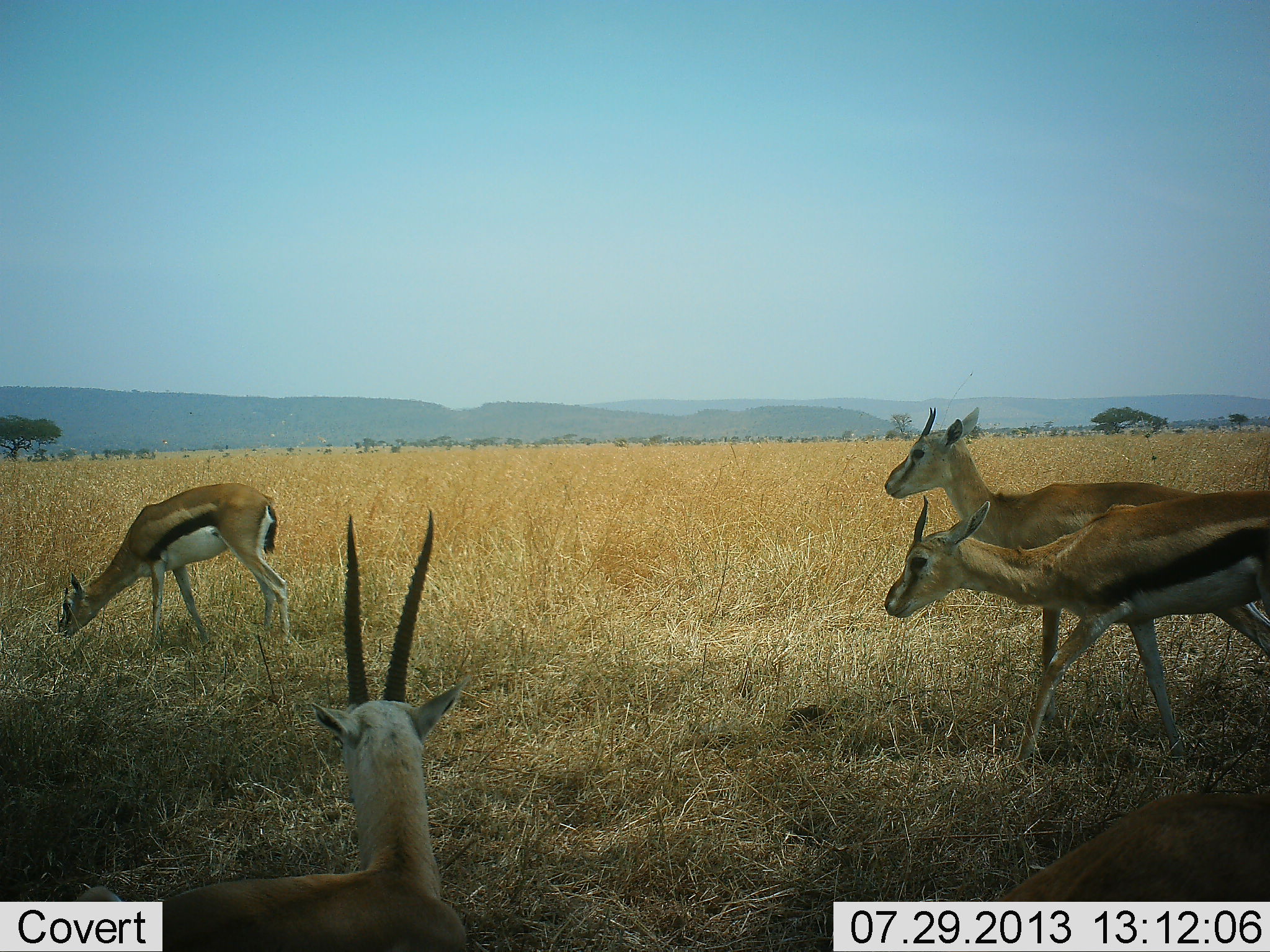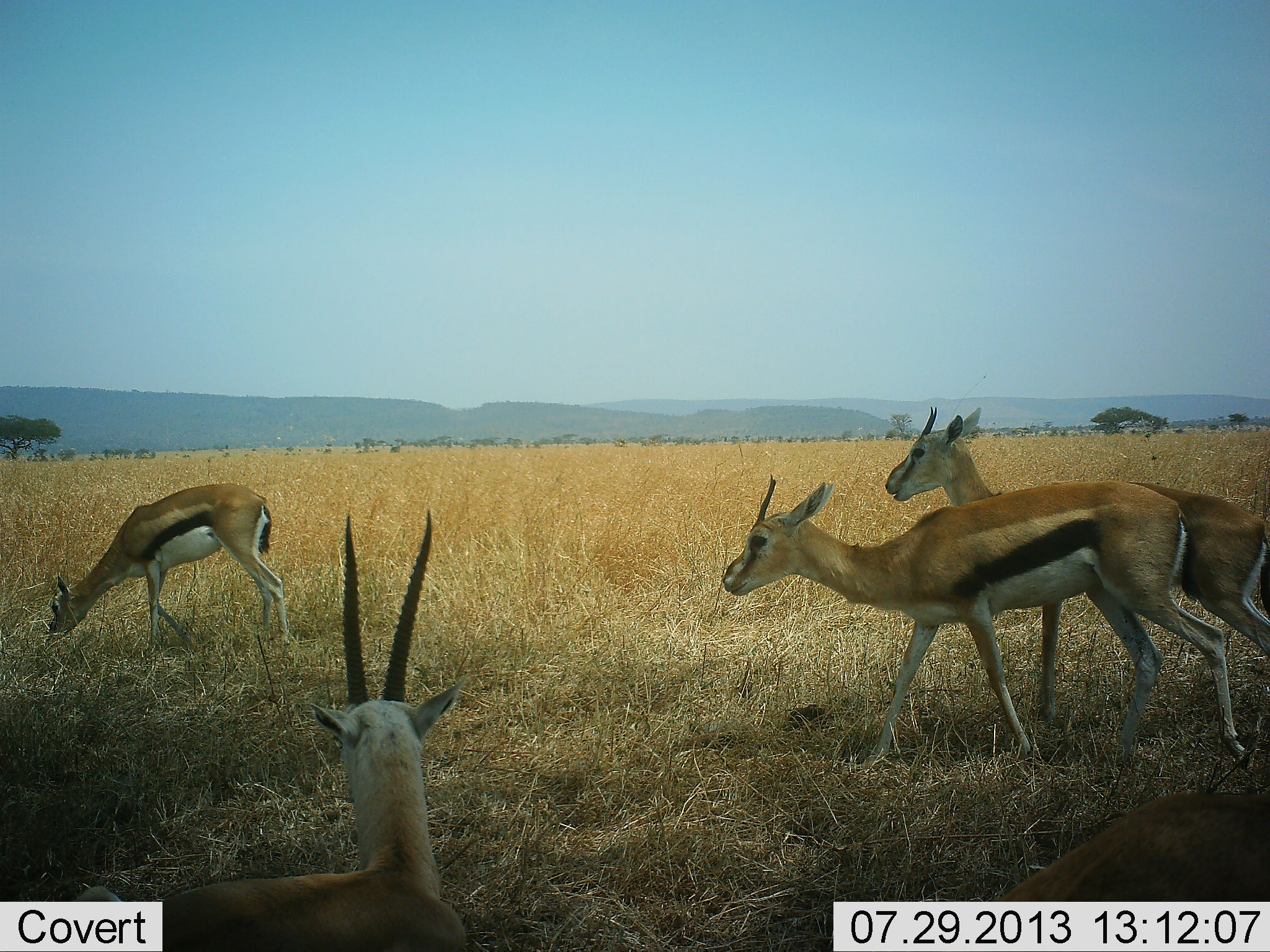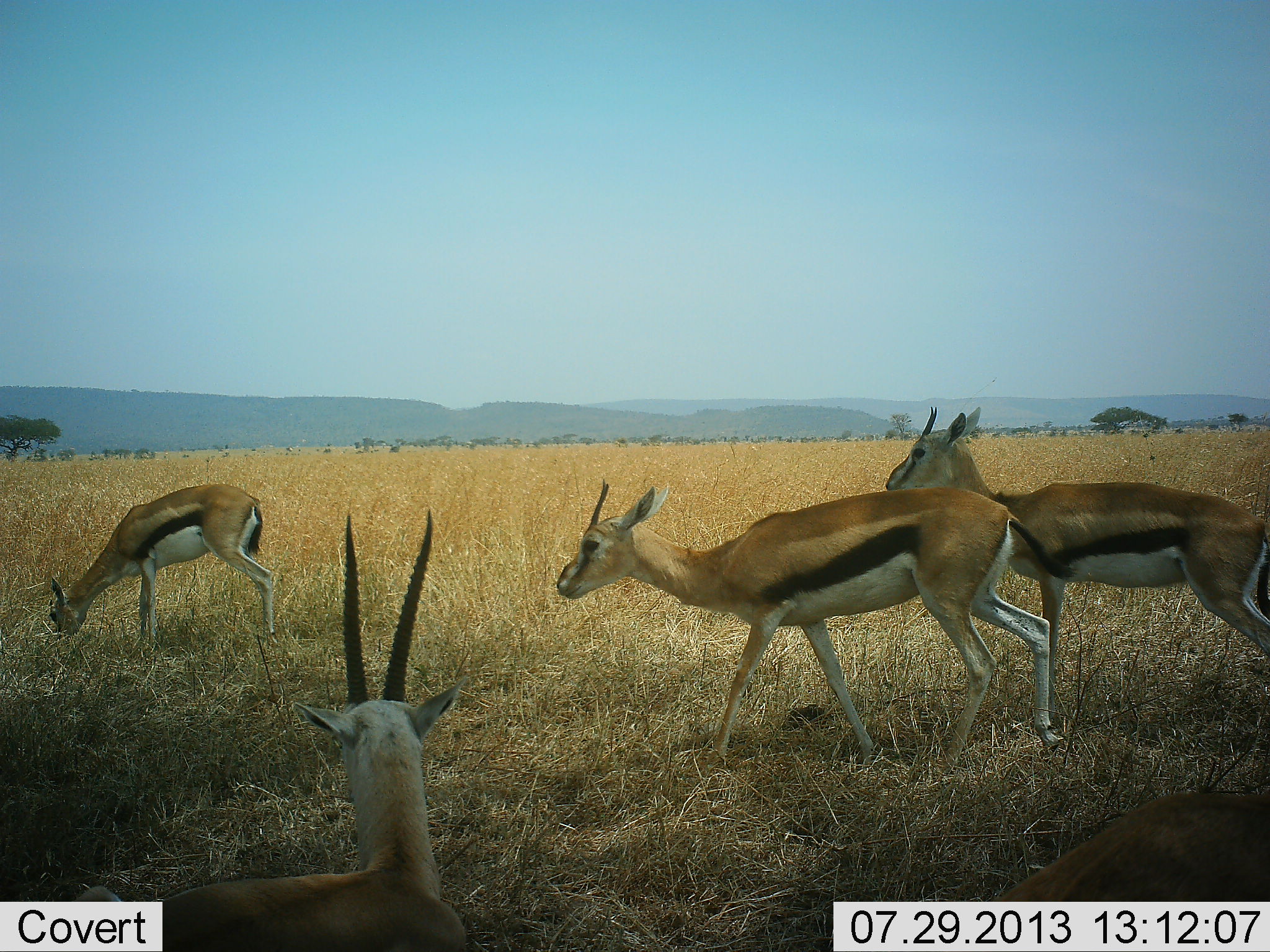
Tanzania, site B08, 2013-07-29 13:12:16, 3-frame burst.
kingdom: Animalia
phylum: Chordata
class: Mammalia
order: Artiodactyla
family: Bovidae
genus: Eudorcas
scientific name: Eudorcas thomsonii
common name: thomson's gazelle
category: gazellethomsons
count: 4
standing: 60%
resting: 10%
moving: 90%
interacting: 10%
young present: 0%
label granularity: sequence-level